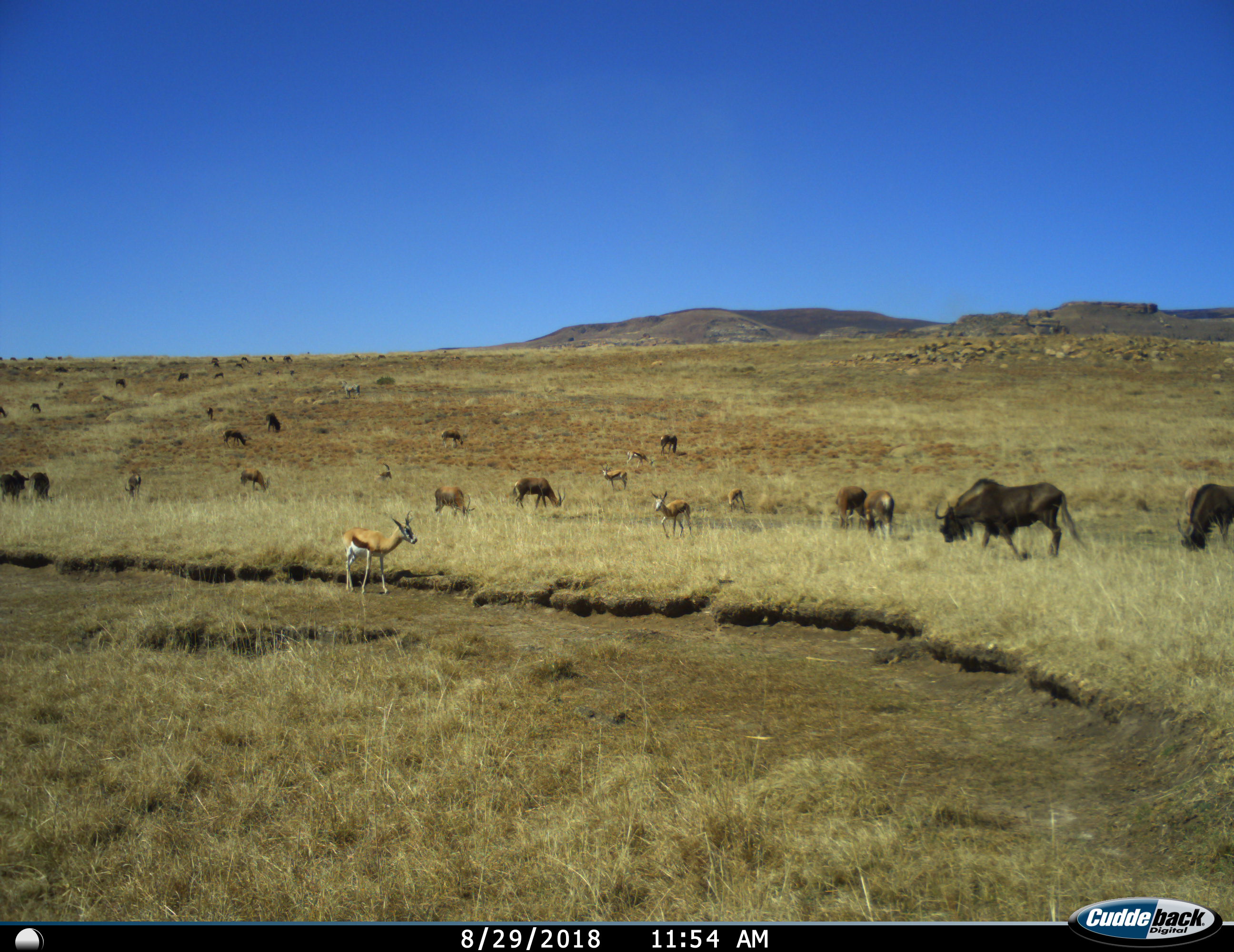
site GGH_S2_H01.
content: unidentified animal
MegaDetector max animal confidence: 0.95